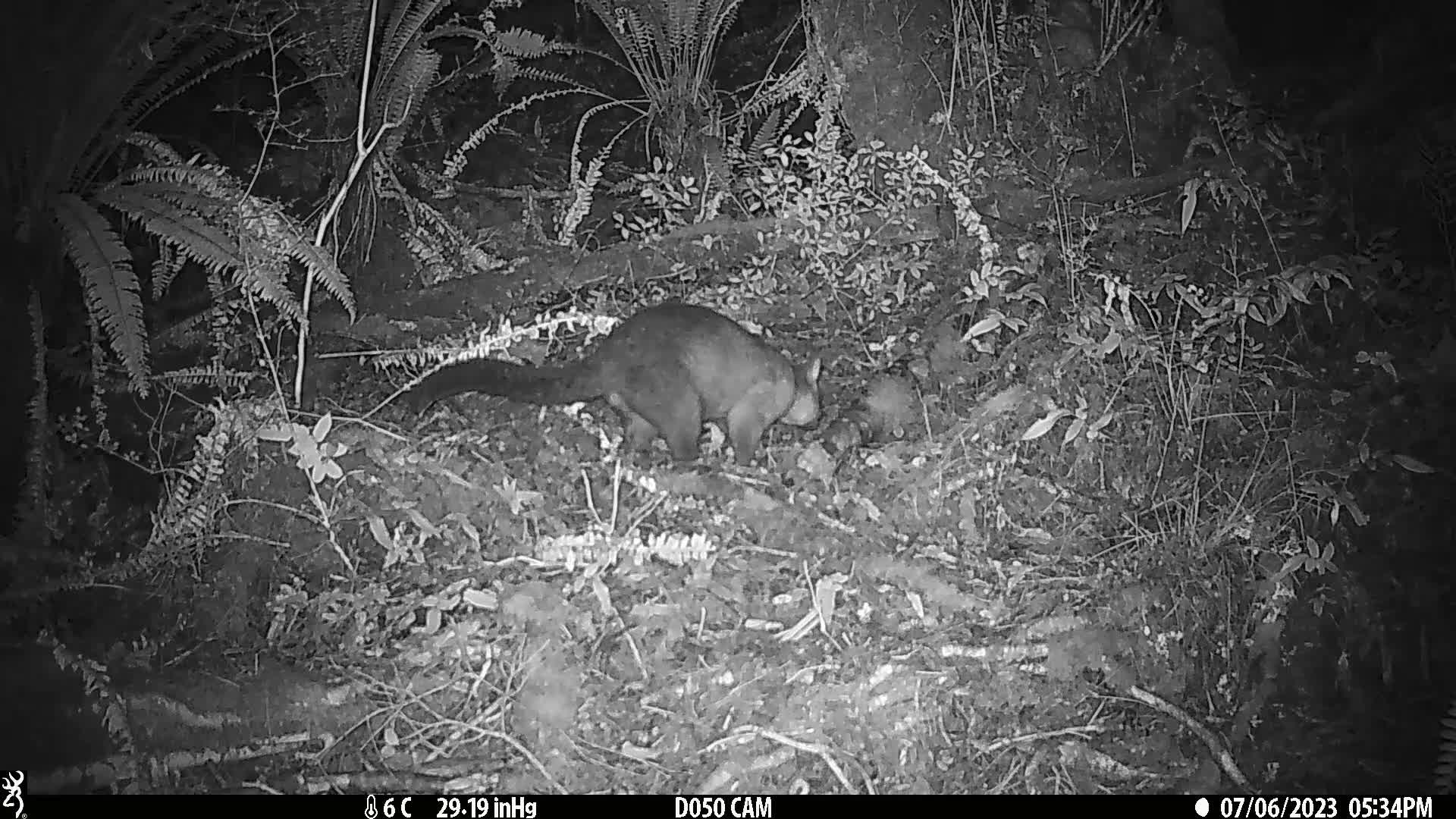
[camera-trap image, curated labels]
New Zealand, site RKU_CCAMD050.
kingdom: Animalia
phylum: Chordata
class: Mammalia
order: Diprotodontia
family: Phalangeridae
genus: Trichosurus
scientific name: Trichosurus vulpecula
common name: common brushtail possum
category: possum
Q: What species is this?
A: Possum (common brushtail possum) (Trichosurus vulpecula).